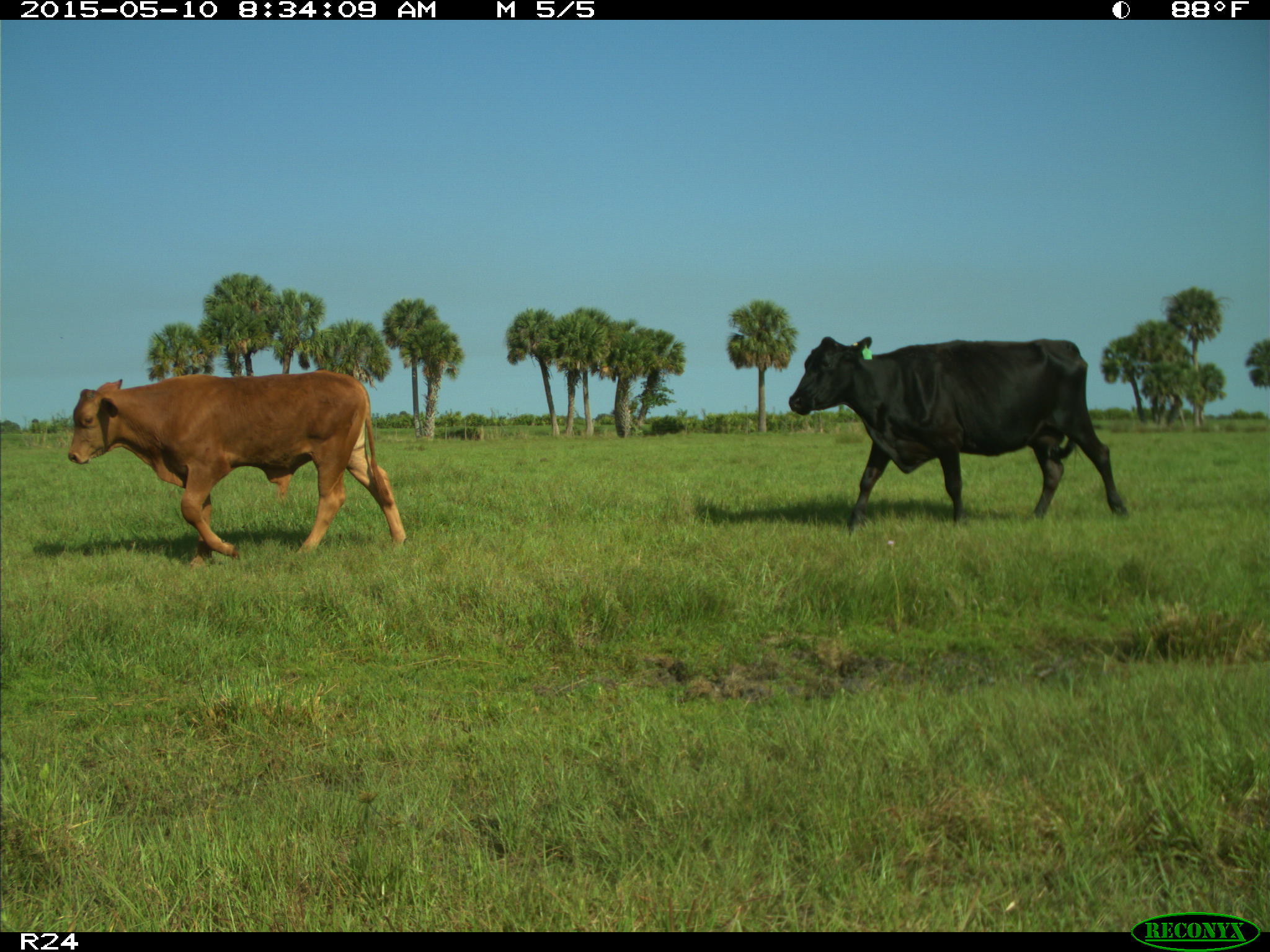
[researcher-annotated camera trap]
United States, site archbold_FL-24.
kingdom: Animalia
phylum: Chordata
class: Mammalia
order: Artiodactyla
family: Bovidae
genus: Bos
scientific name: Bos taurus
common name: domestic cow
Bos taurus (domestic cow).